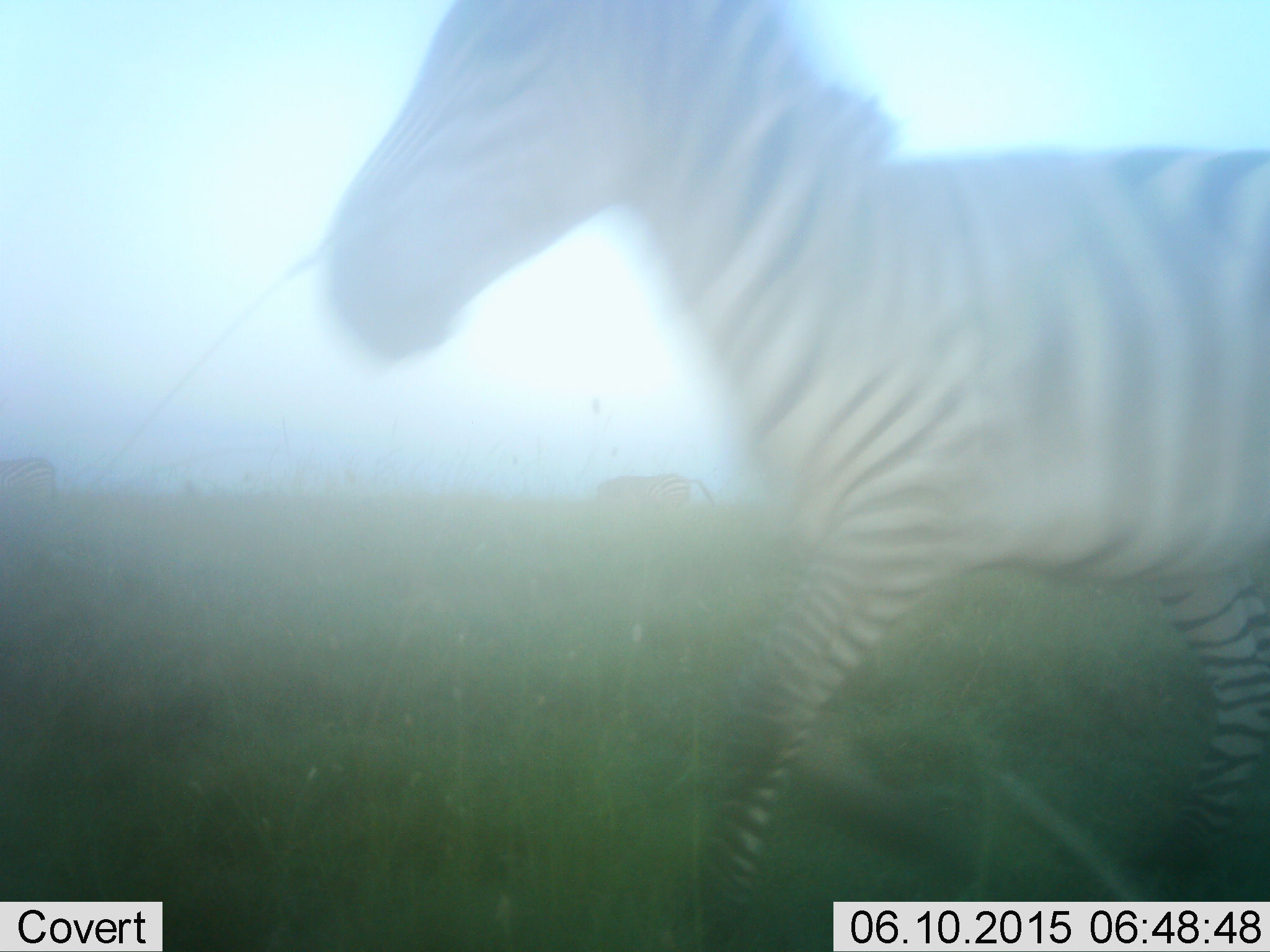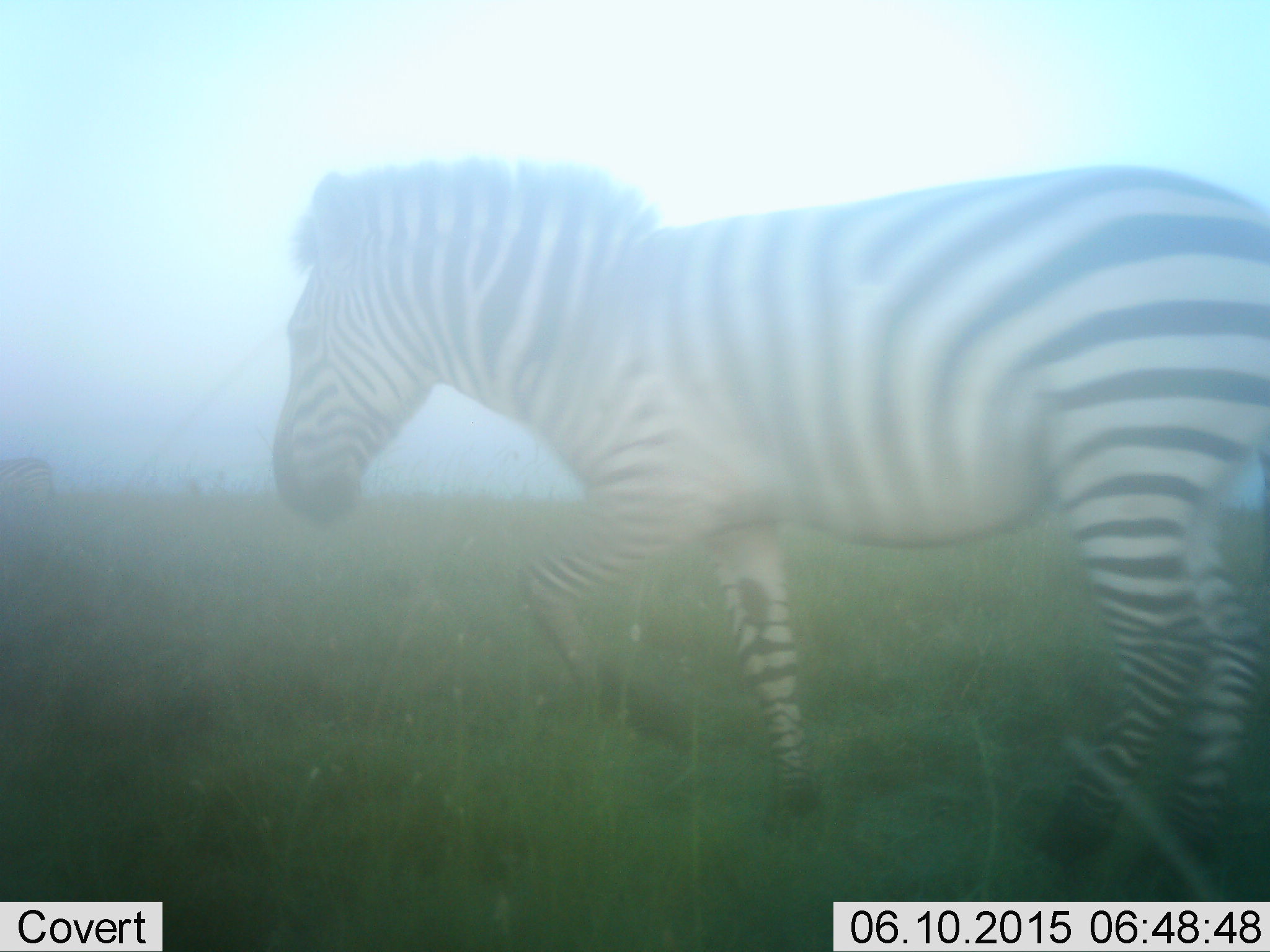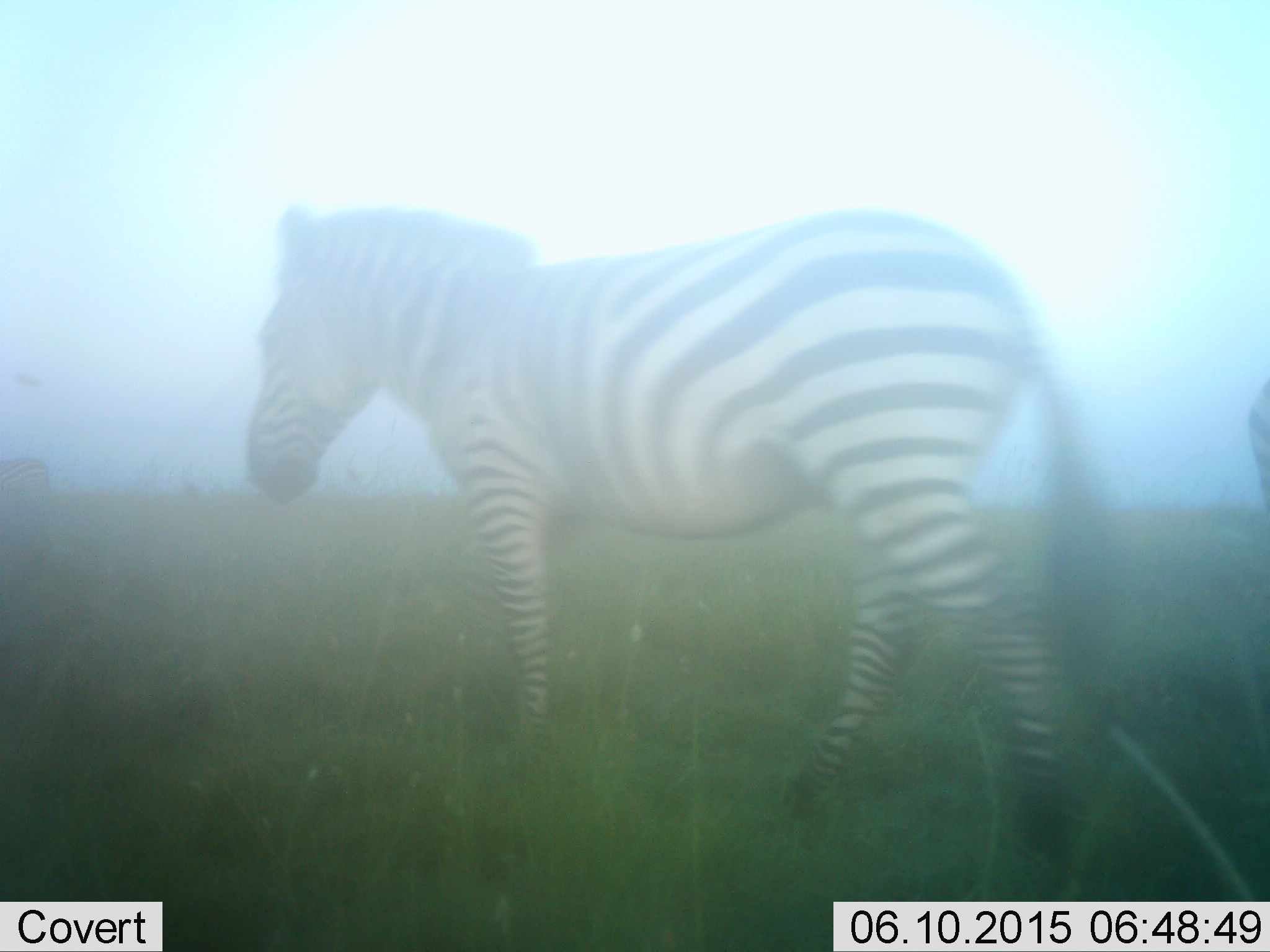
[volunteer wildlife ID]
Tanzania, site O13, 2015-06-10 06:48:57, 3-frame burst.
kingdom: Animalia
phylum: Chordata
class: Mammalia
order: Perissodactyla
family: Equidae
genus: Equus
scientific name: Equus quagga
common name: plains zebra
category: zebra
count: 2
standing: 30%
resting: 0%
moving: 100%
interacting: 0%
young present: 0%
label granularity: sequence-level